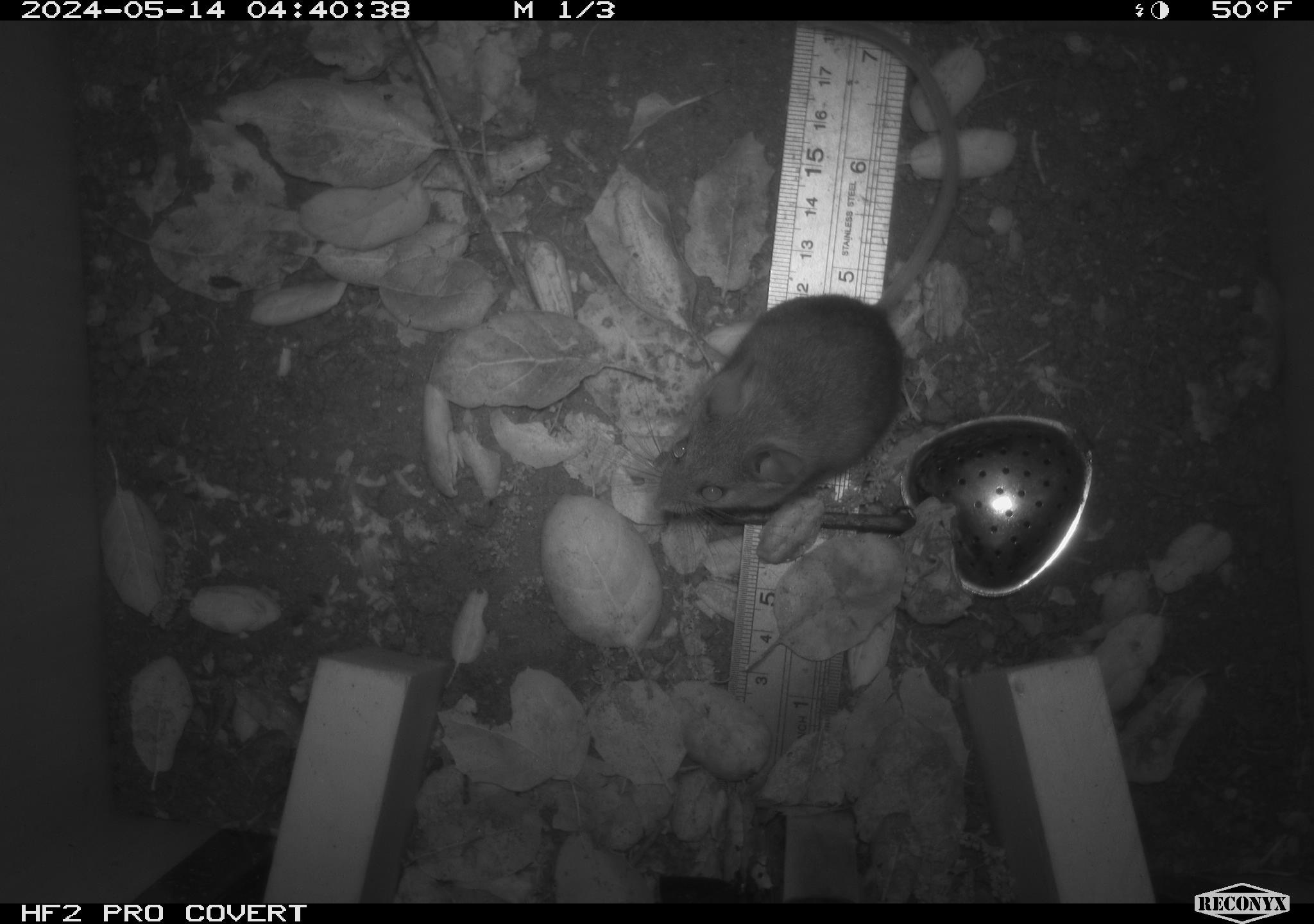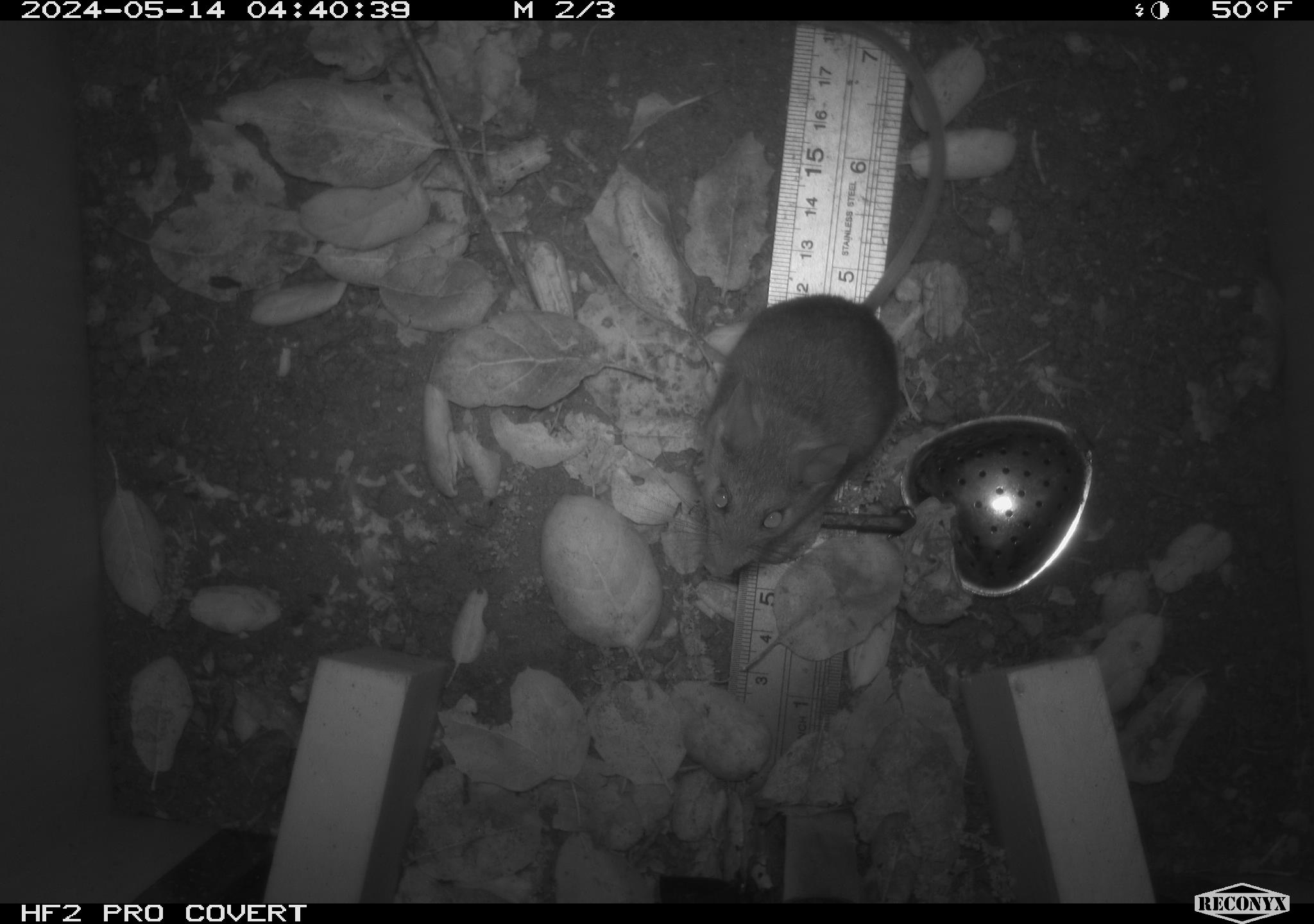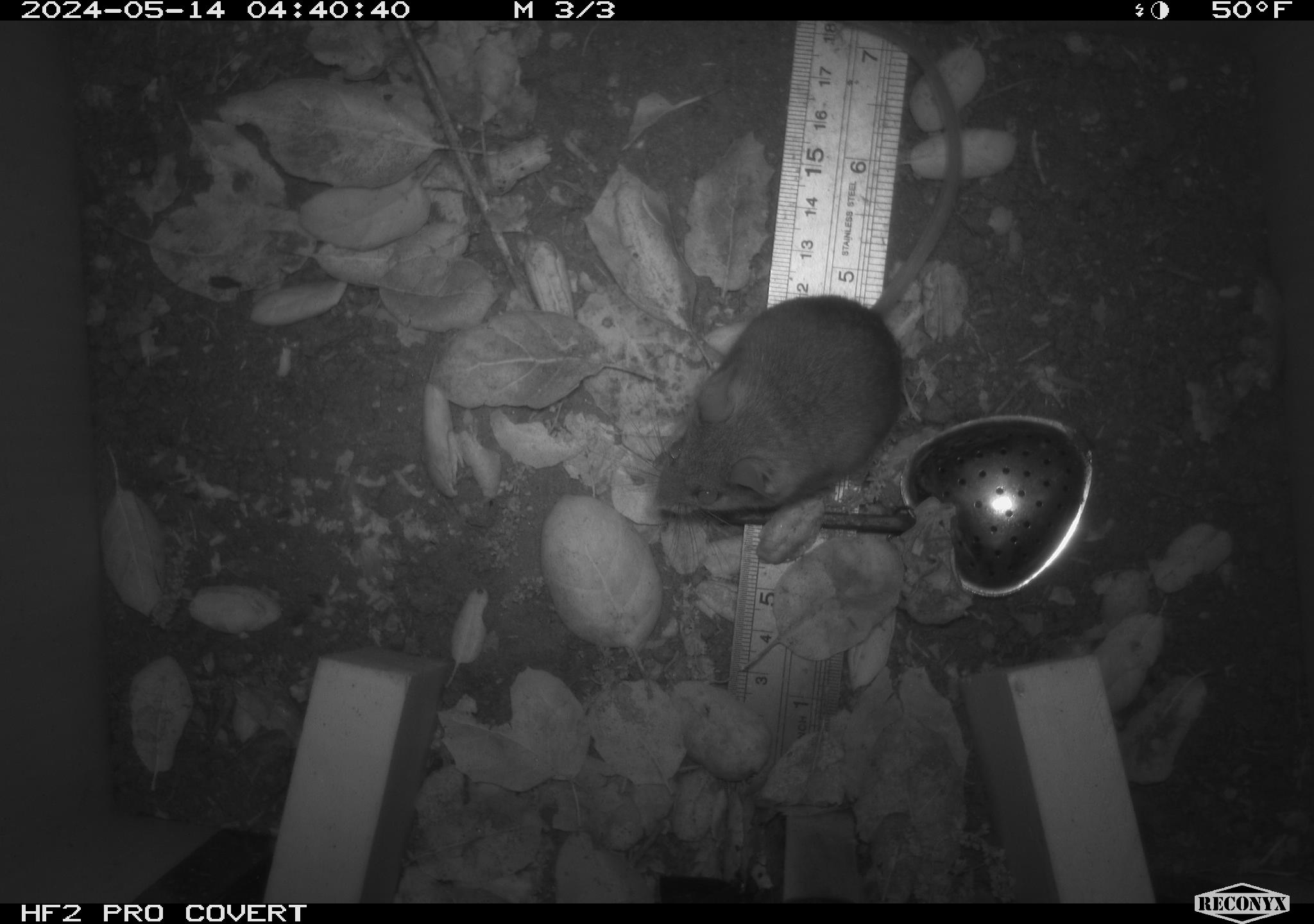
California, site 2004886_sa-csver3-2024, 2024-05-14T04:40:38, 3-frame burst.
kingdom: Animalia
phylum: Chordata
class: Mammalia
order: Rodentia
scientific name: Rodentia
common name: rodent